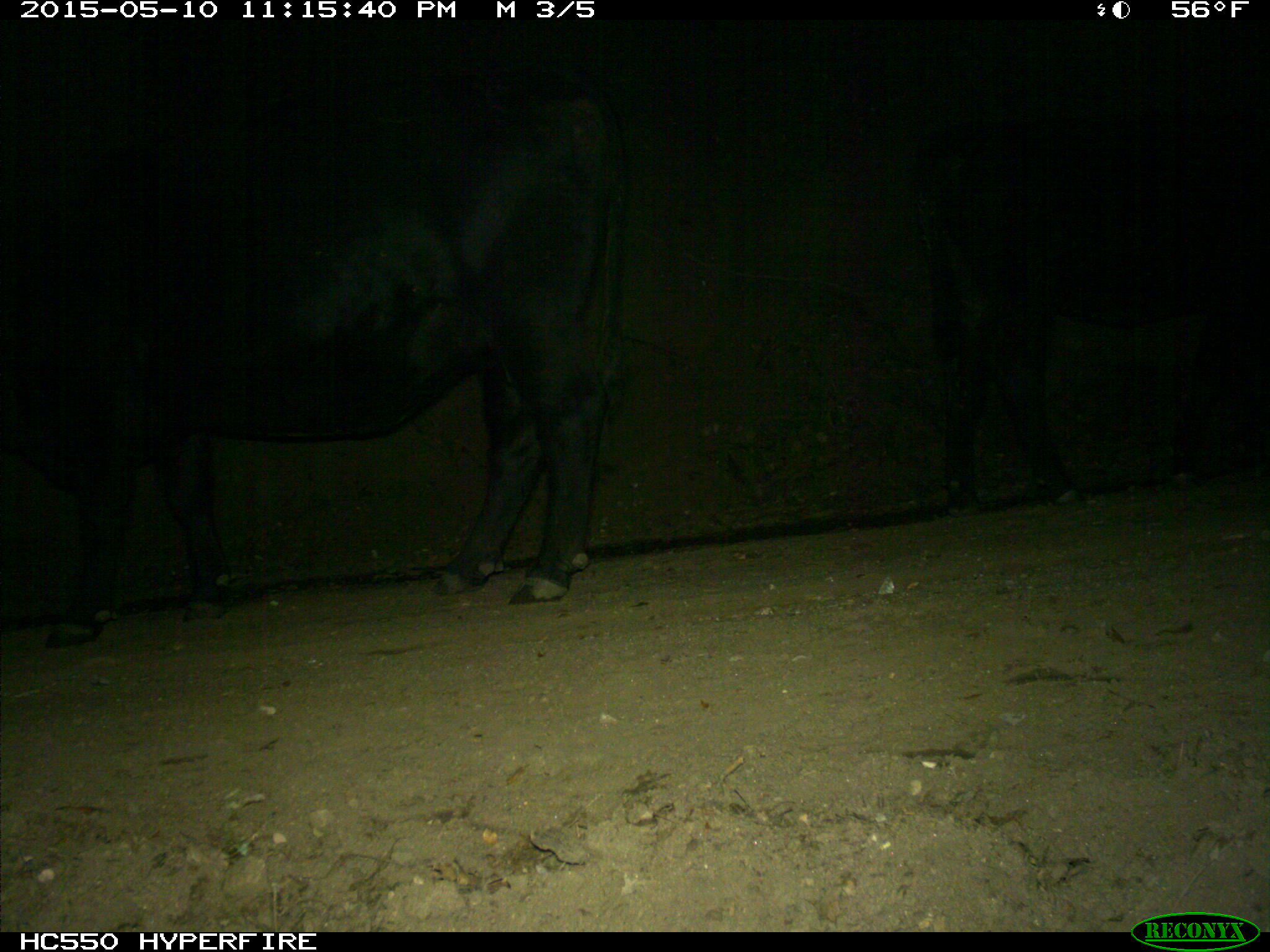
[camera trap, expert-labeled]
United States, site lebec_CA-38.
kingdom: Animalia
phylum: Chordata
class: Mammalia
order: Artiodactyla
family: Bovidae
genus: Bos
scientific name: Bos taurus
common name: domestic cow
Bos taurus (domestic cow).